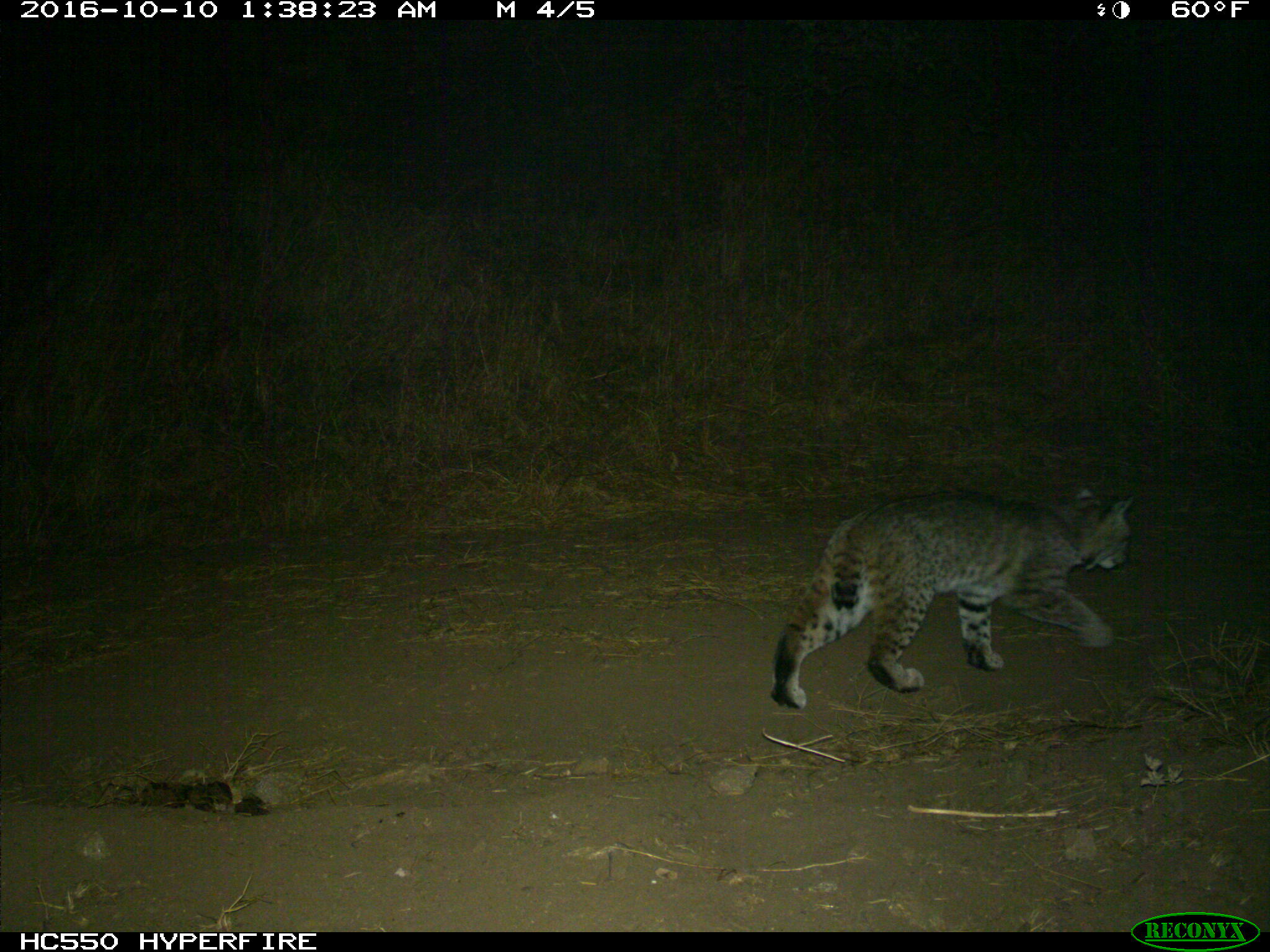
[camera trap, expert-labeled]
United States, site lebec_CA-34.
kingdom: Animalia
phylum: Chordata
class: Mammalia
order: Carnivora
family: Felidae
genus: Lynx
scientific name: Lynx rufus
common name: bobcat